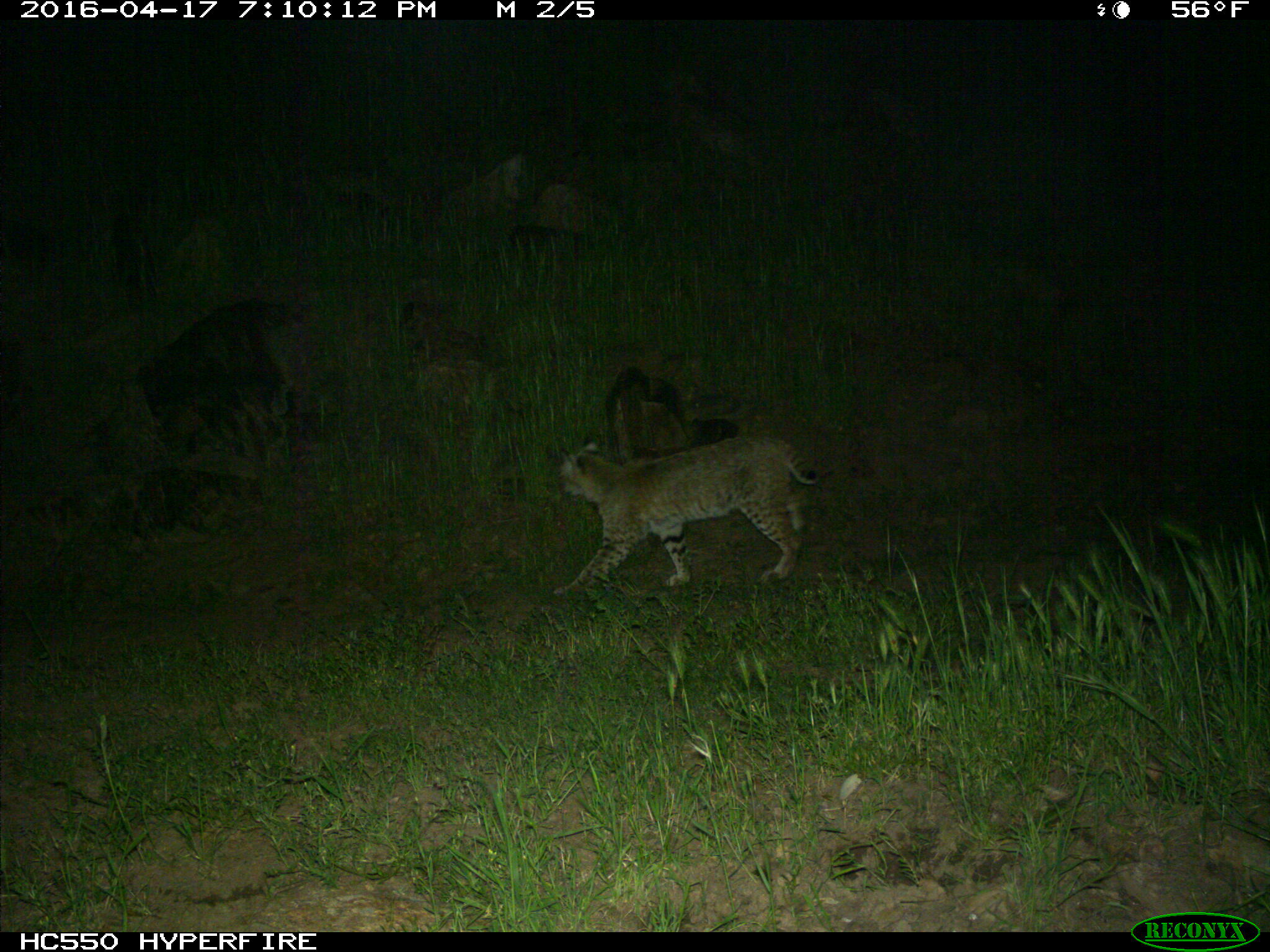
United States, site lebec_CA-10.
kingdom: Animalia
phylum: Chordata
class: Mammalia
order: Carnivora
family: Felidae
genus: Lynx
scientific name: Lynx rufus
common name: bobcat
Lynx rufus (bobcat).